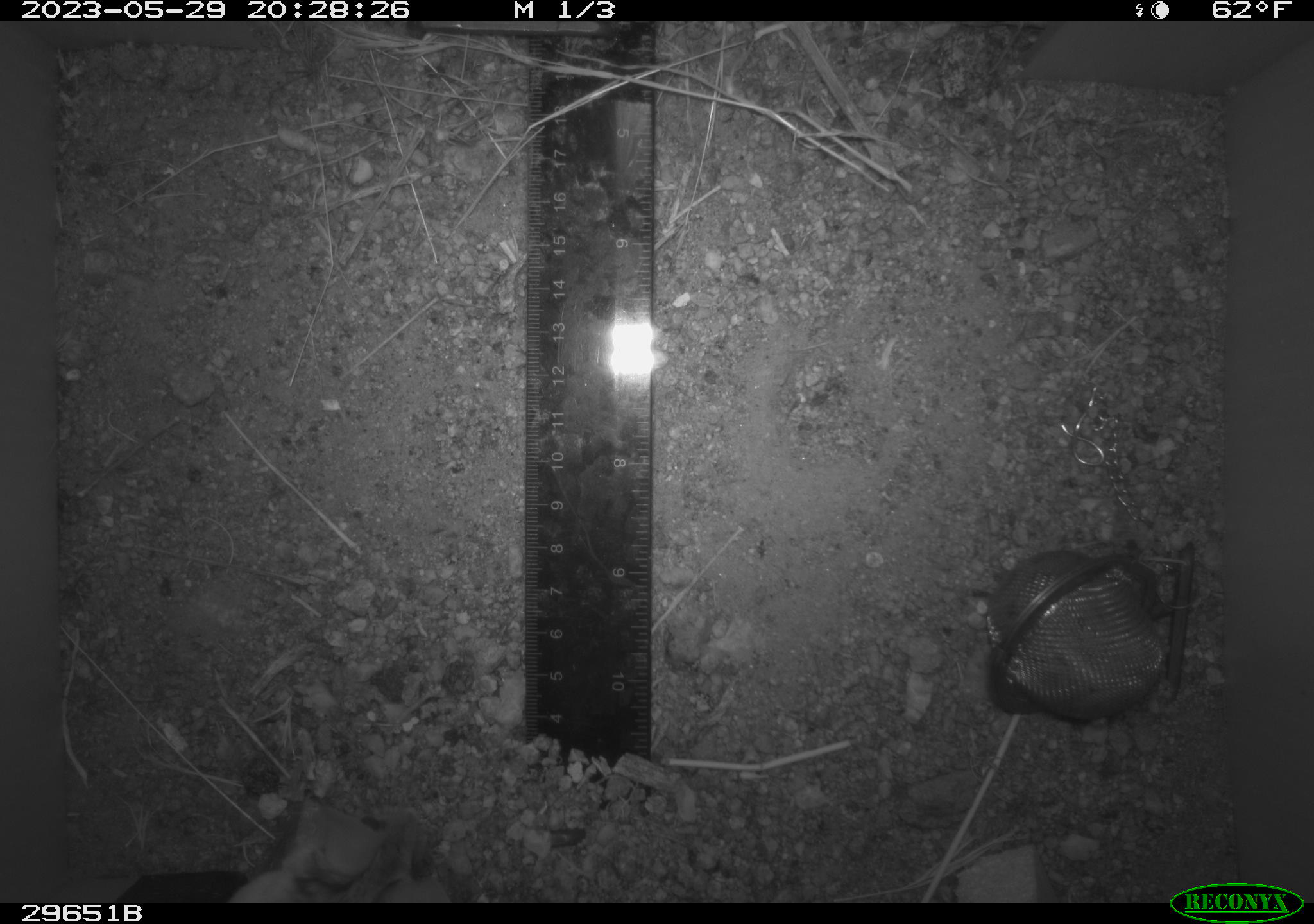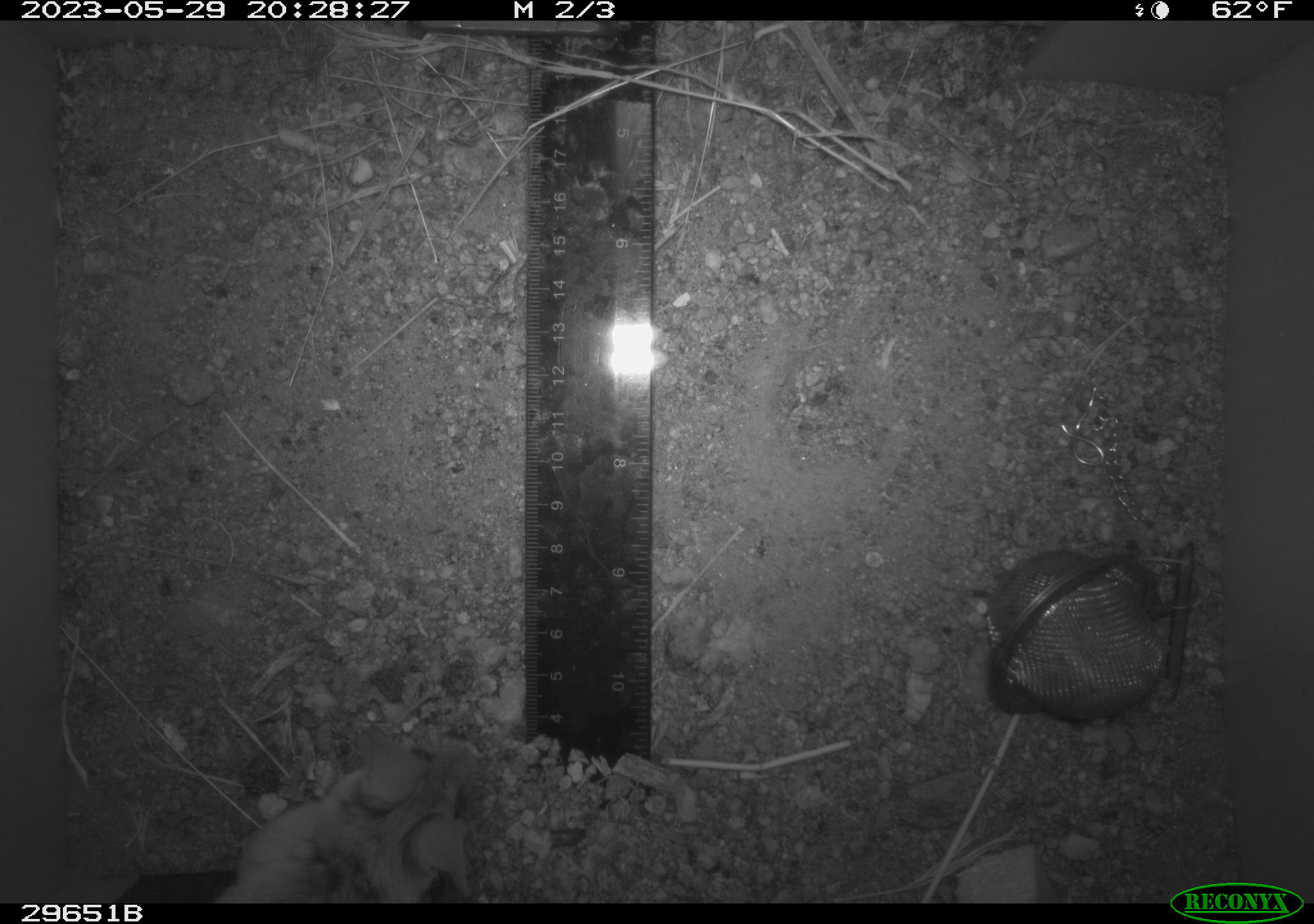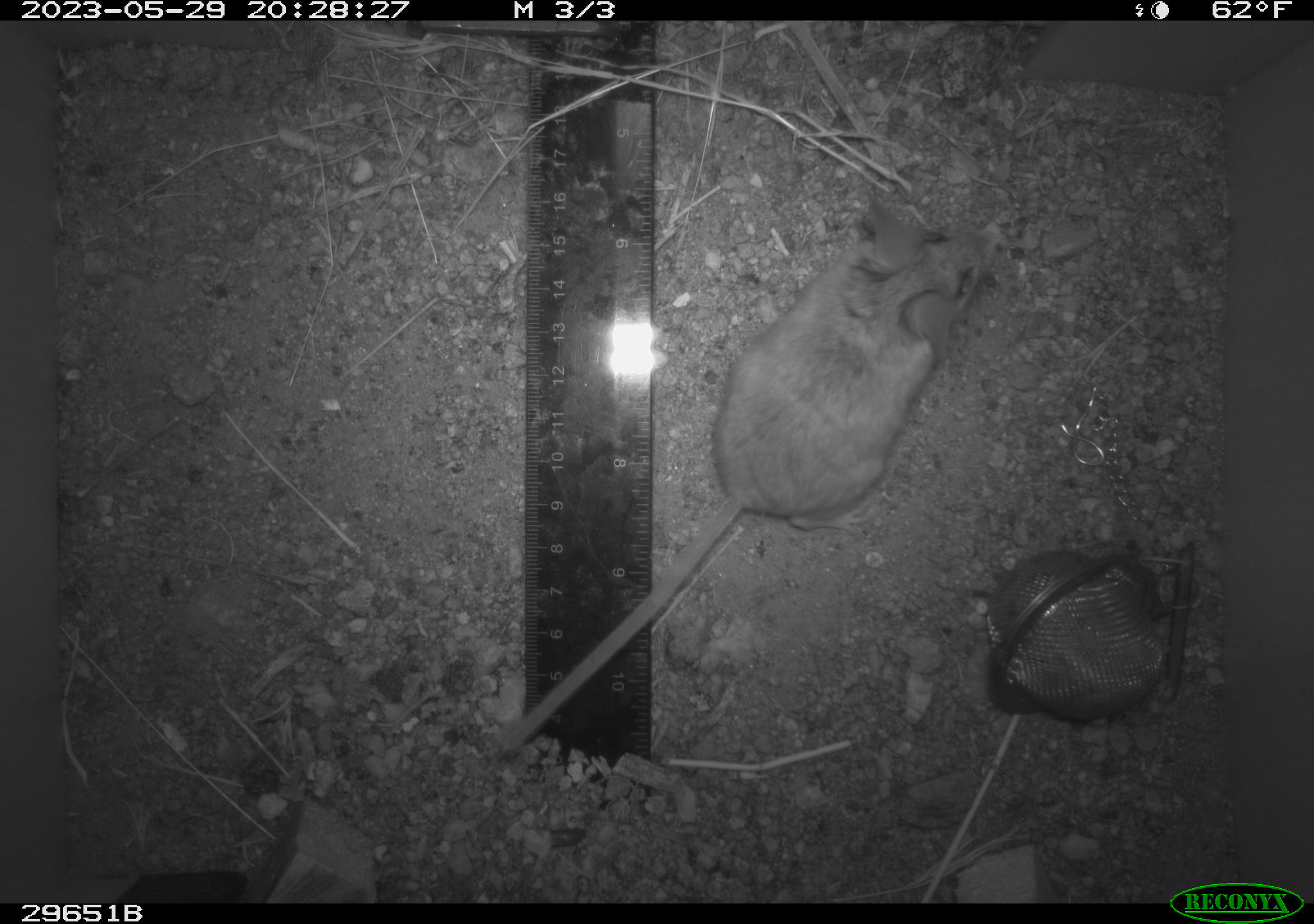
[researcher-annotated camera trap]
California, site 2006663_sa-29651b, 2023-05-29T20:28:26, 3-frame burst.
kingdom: Animalia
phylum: Chordata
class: Mammalia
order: Rodentia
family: Cricetidae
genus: Peromyscus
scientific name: Peromyscus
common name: deer mice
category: peromyscus species